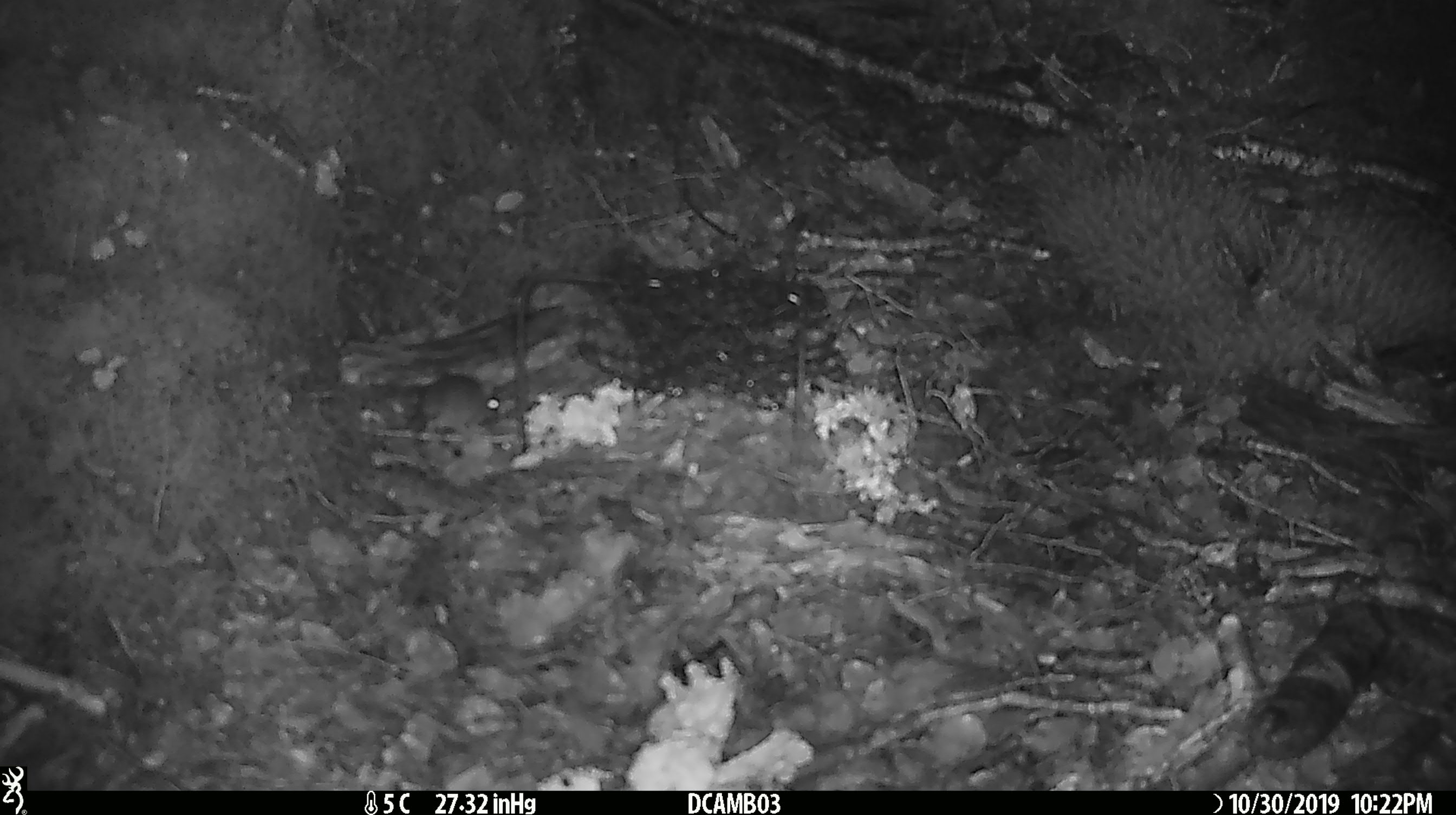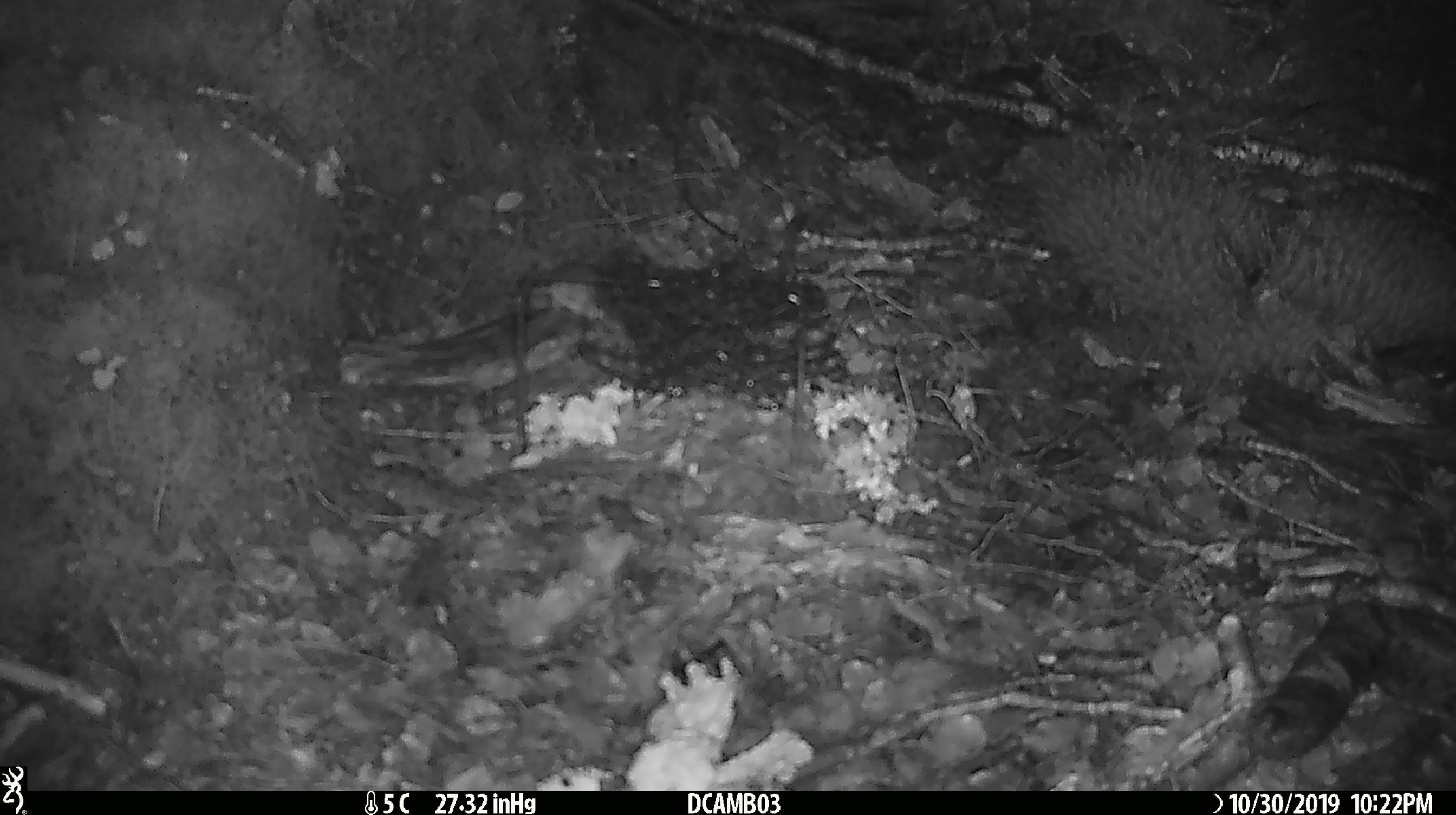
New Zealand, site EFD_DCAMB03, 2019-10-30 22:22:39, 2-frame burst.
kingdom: Animalia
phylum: Chordata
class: Mammalia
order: Rodentia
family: Muridae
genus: Mus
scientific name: Mus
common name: mouse